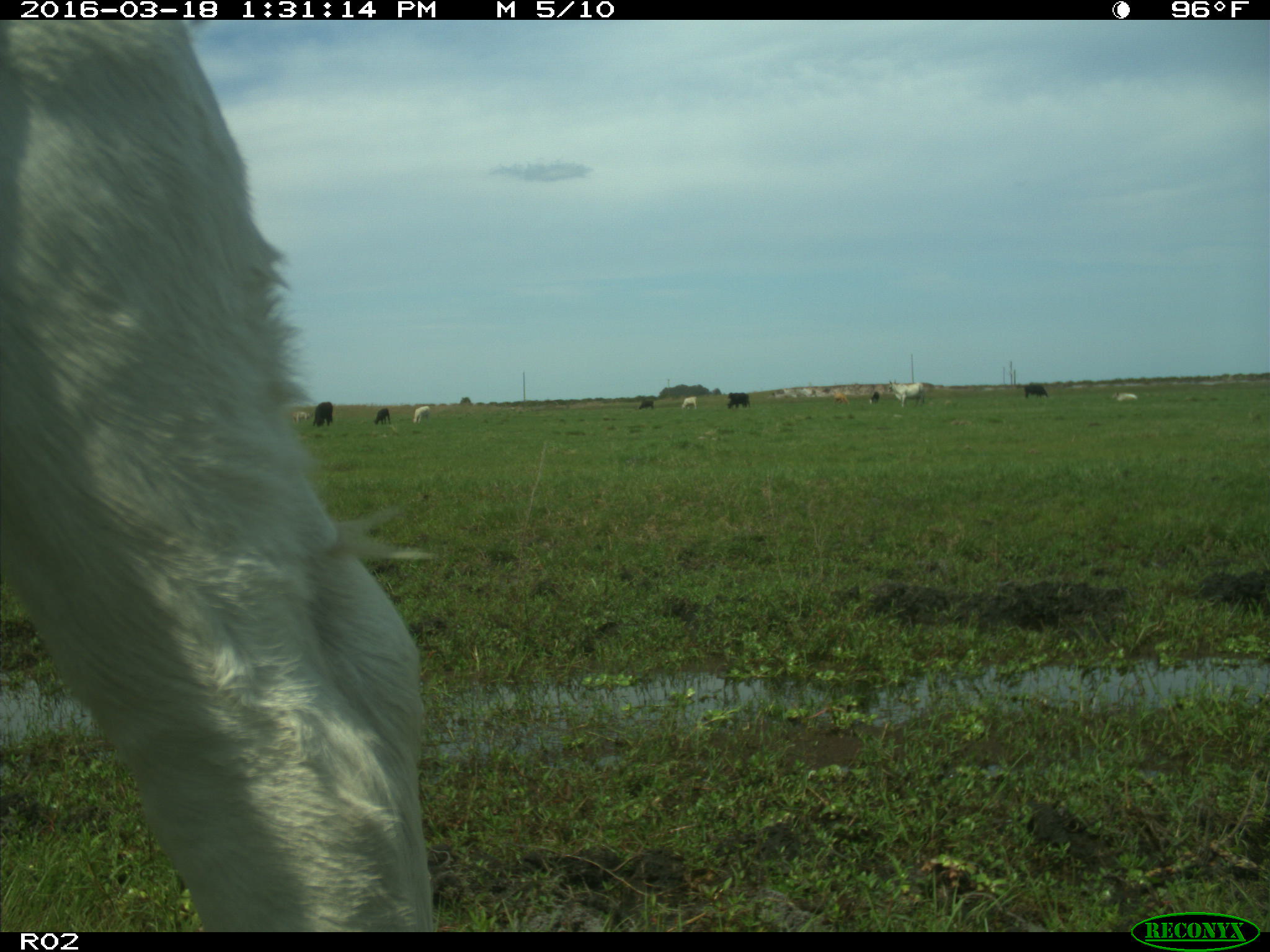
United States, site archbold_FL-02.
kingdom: Animalia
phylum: Chordata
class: Mammalia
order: Artiodactyla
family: Bovidae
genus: Bos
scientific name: Bos taurus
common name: domestic cow